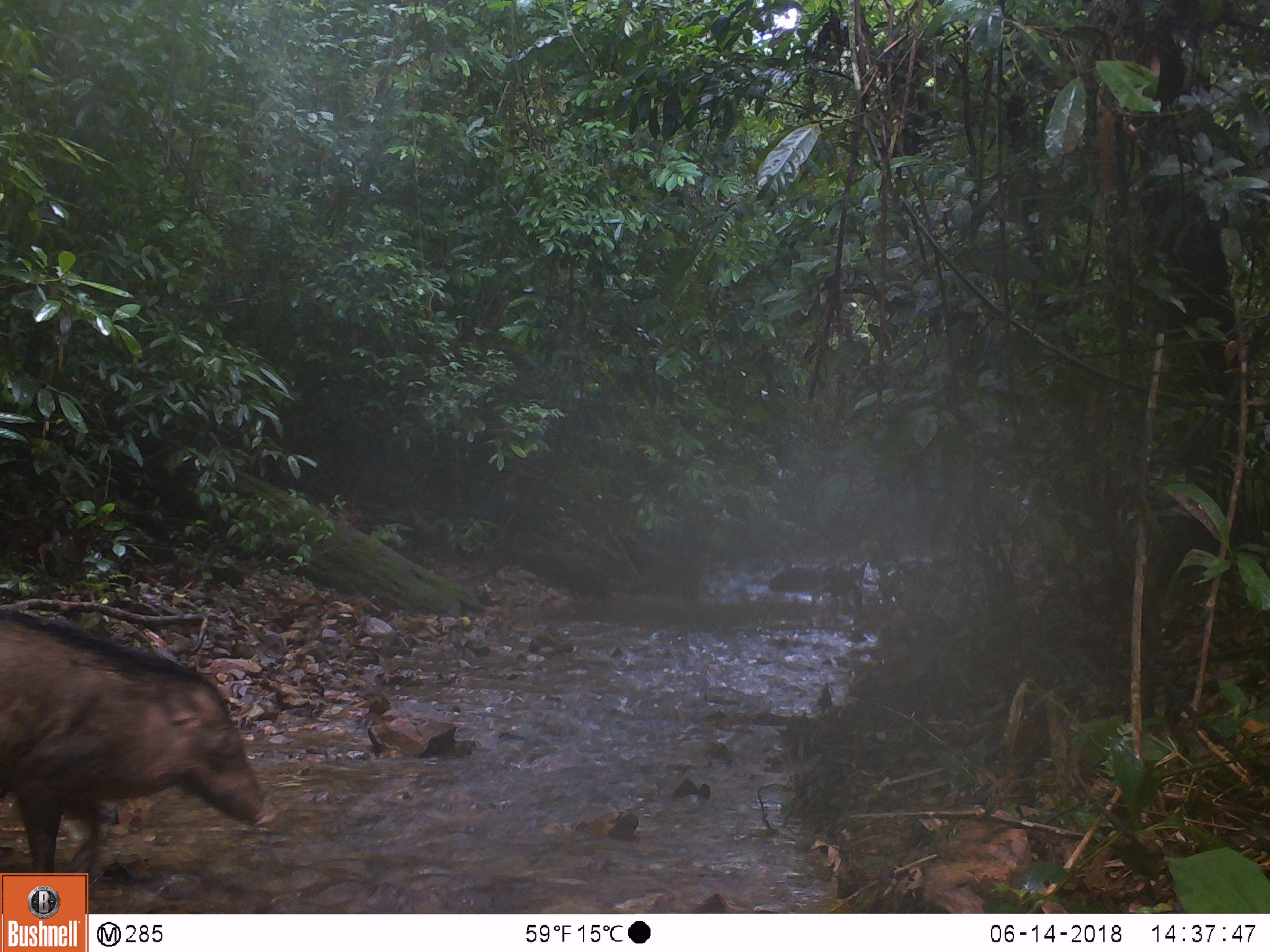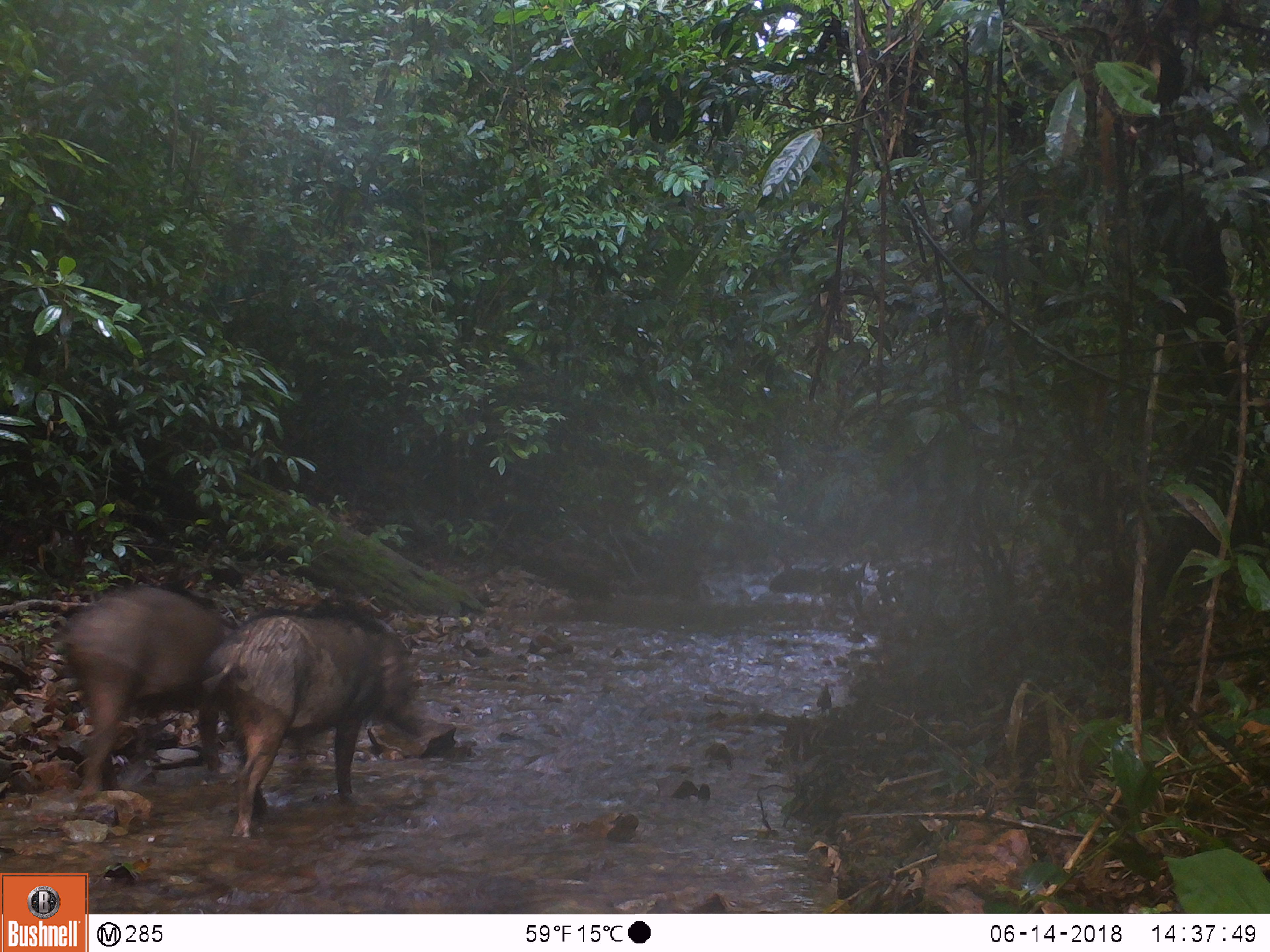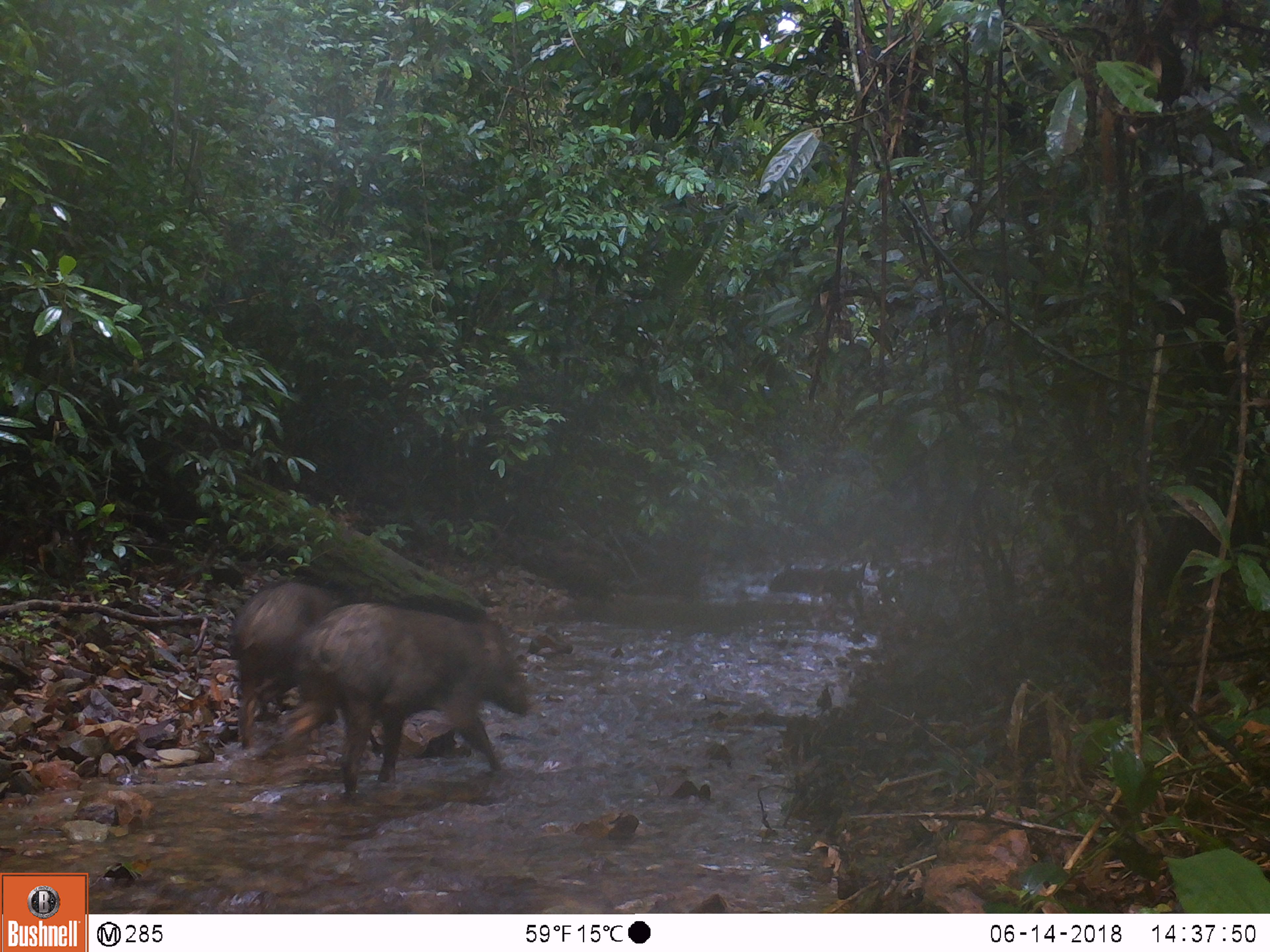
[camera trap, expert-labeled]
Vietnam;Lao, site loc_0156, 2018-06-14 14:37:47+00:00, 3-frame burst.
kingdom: Animalia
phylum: Chordata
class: Mammalia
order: Artiodactyla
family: Suidae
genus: Sus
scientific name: Sus scrofa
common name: eurasian wild pig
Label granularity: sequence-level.